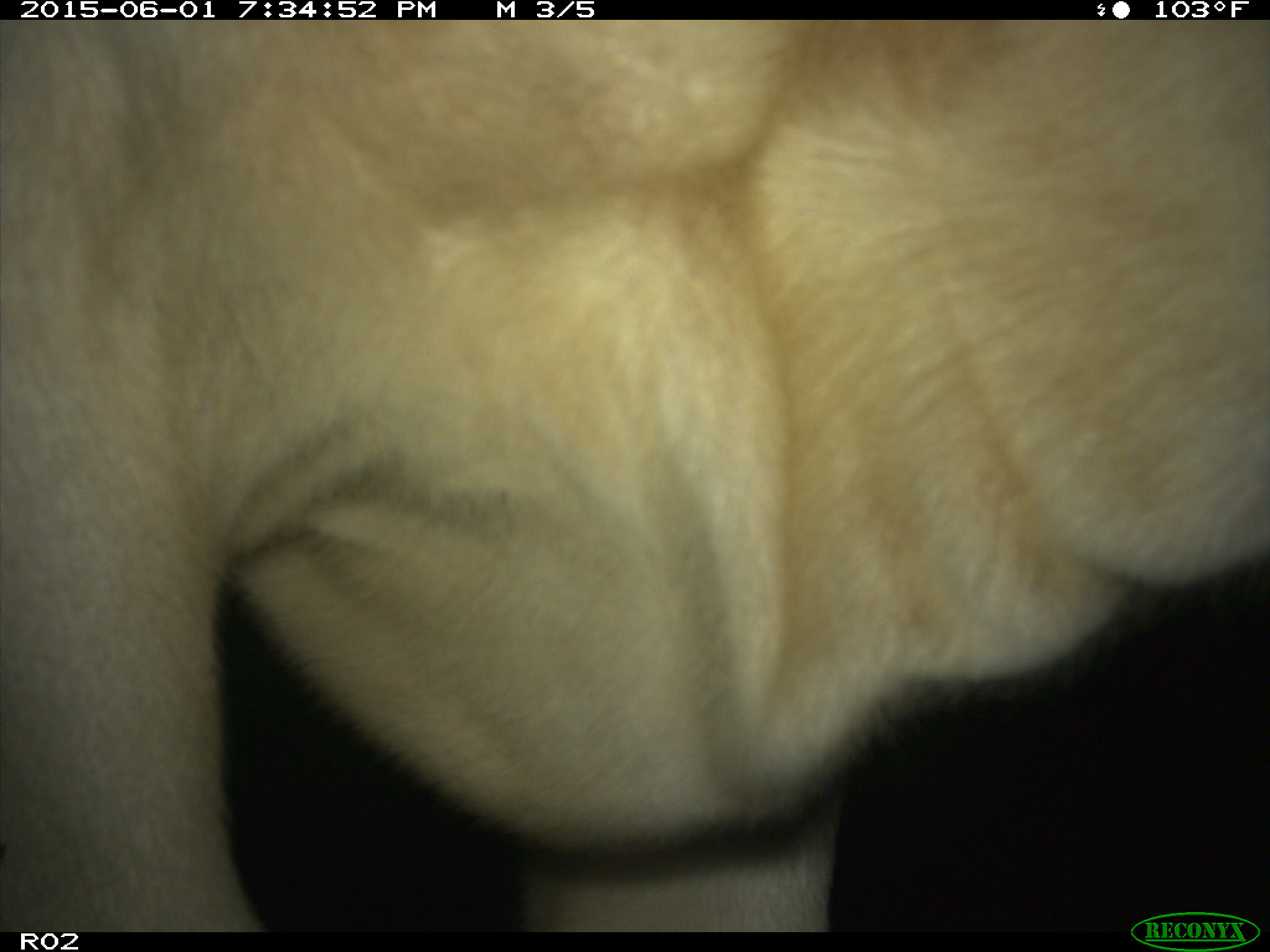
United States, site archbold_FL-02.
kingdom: Animalia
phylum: Chordata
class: Mammalia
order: Artiodactyla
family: Bovidae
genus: Bos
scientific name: Bos taurus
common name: domestic cow